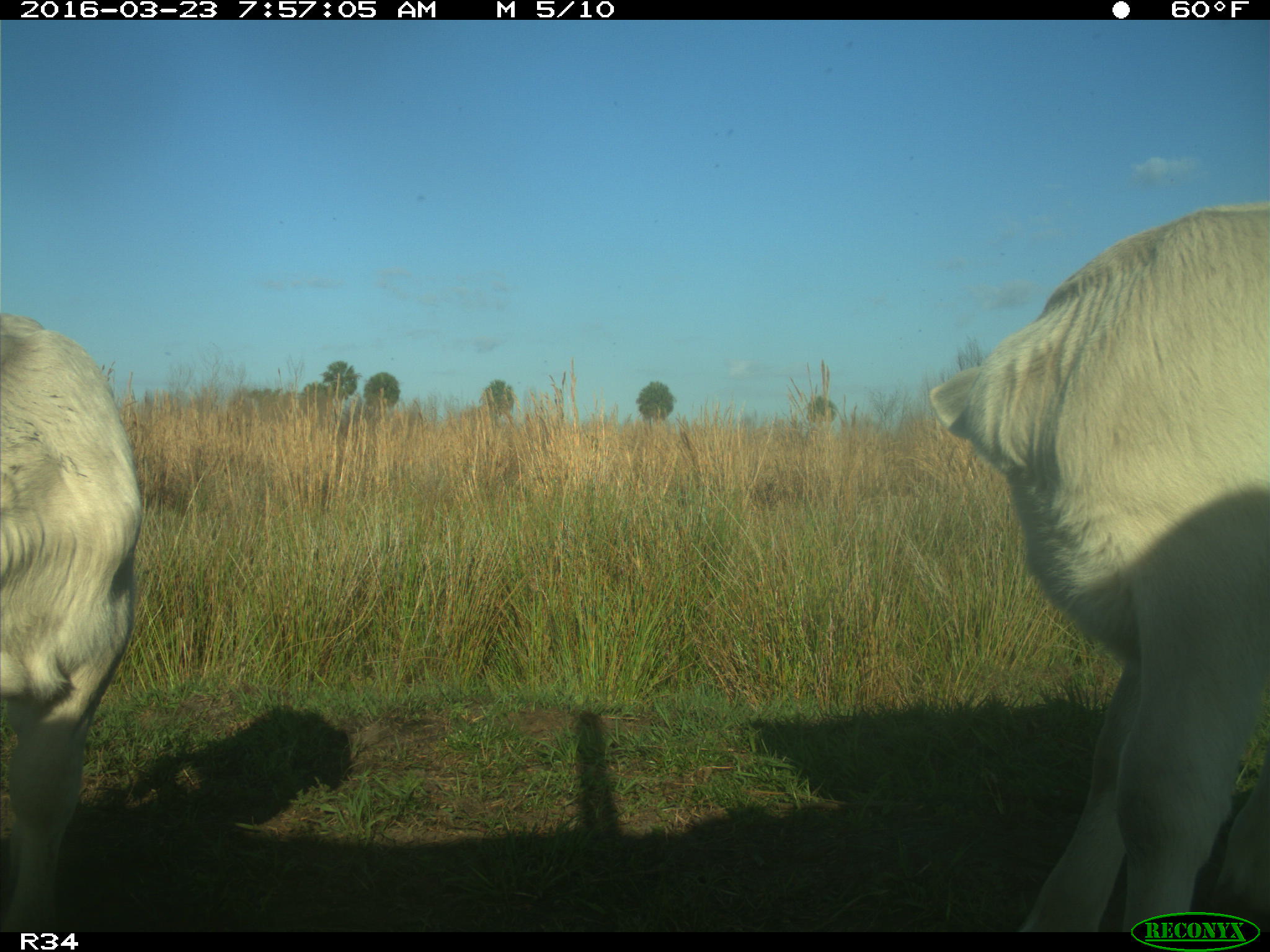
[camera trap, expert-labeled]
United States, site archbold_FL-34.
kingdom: Animalia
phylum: Chordata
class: Mammalia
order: Artiodactyla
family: Bovidae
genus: Bos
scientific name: Bos taurus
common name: domestic cow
Bos taurus (domestic cow).